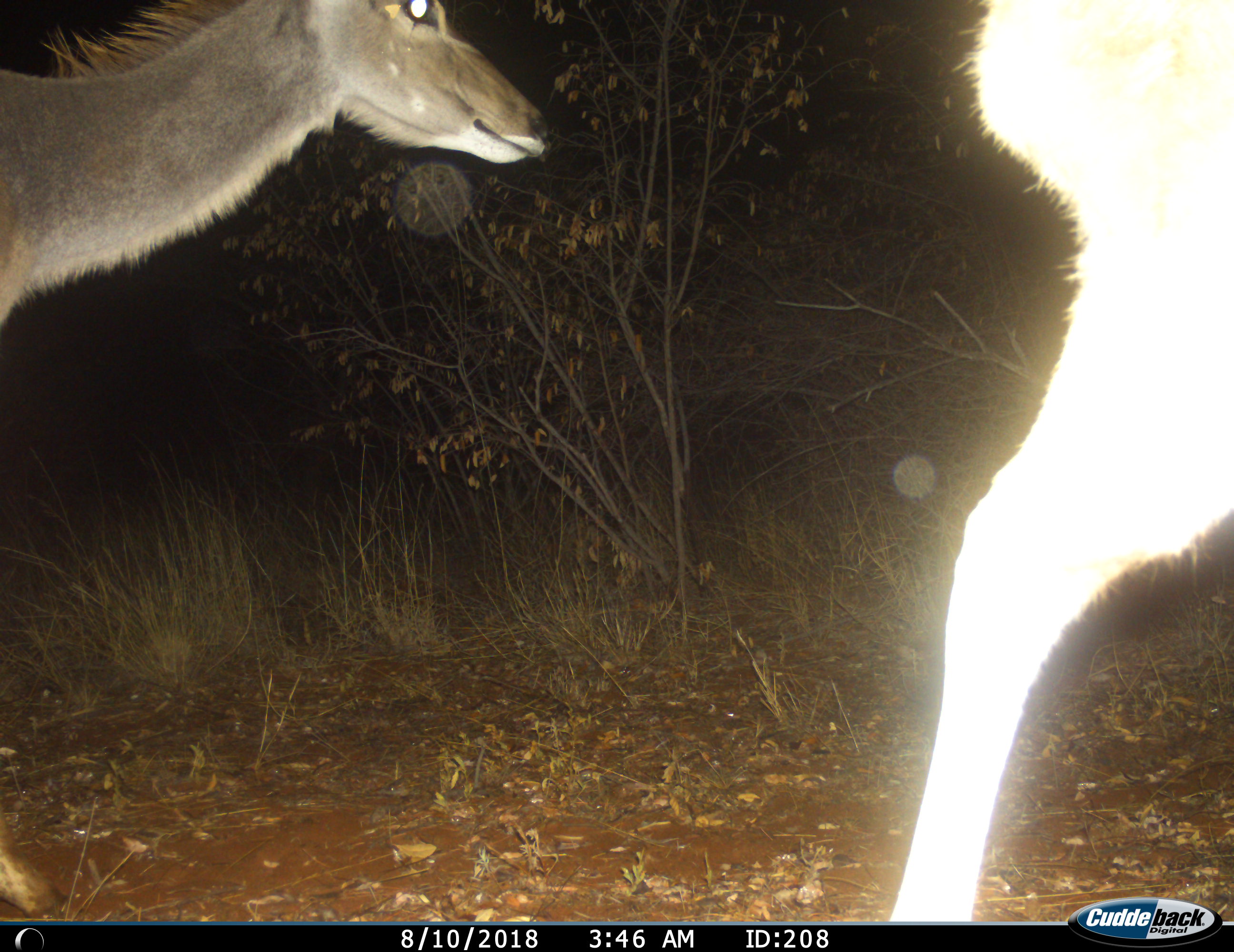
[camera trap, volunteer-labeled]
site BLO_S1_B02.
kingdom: Animalia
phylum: Chordata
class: Mammalia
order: Artiodactyla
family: Bovidae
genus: Tragelaphus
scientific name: Tragelaphus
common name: kudu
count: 2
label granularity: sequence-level